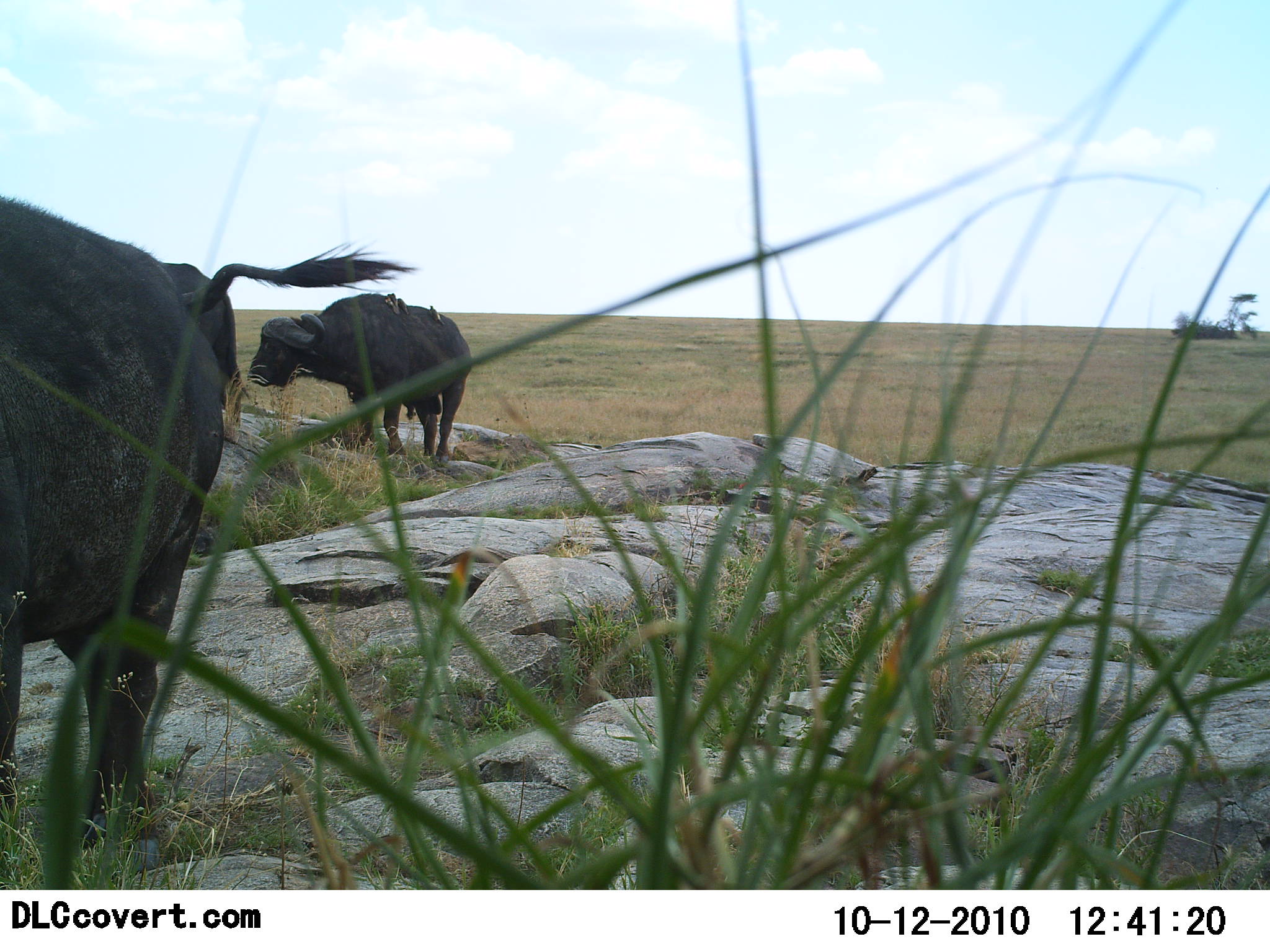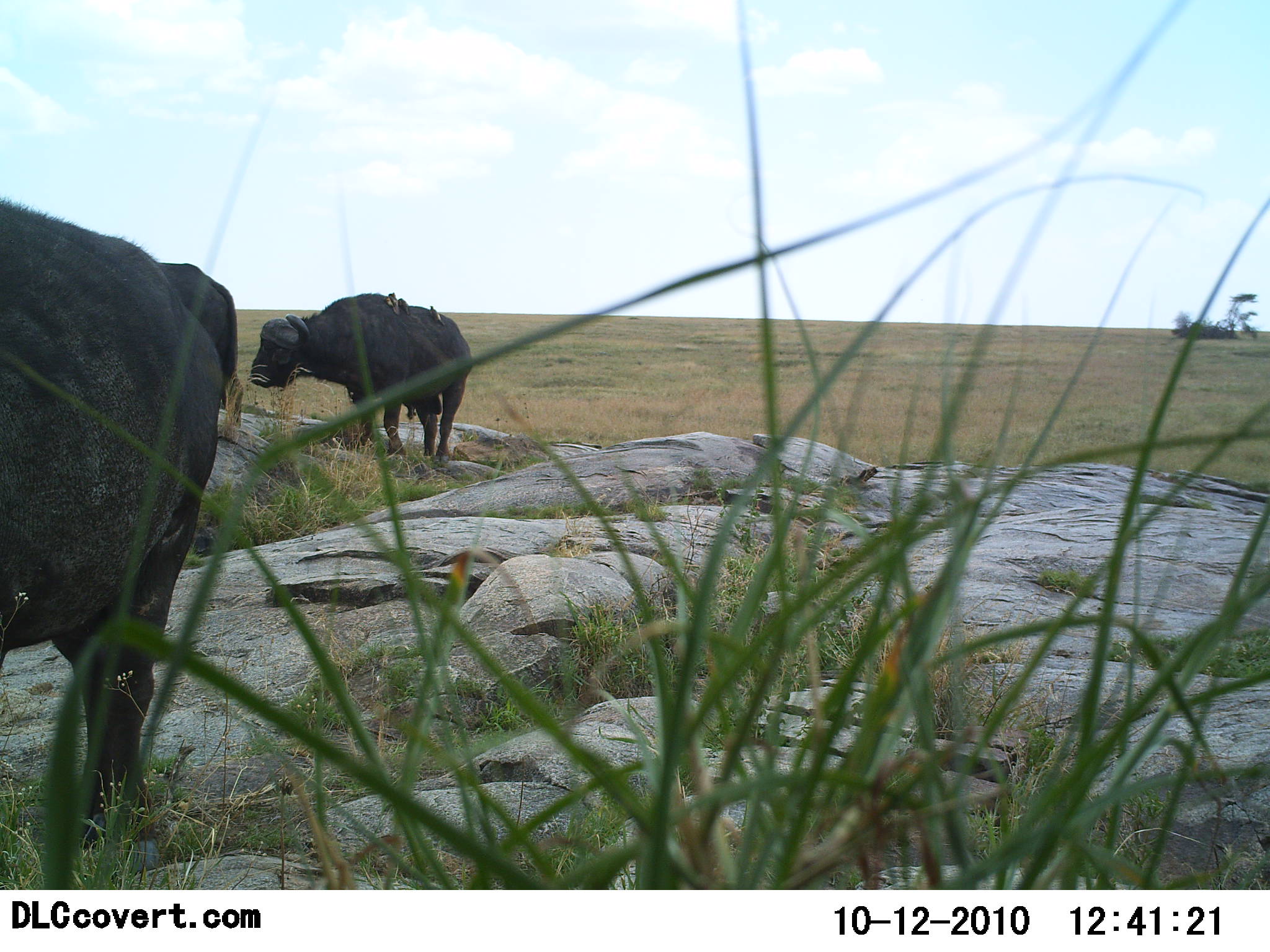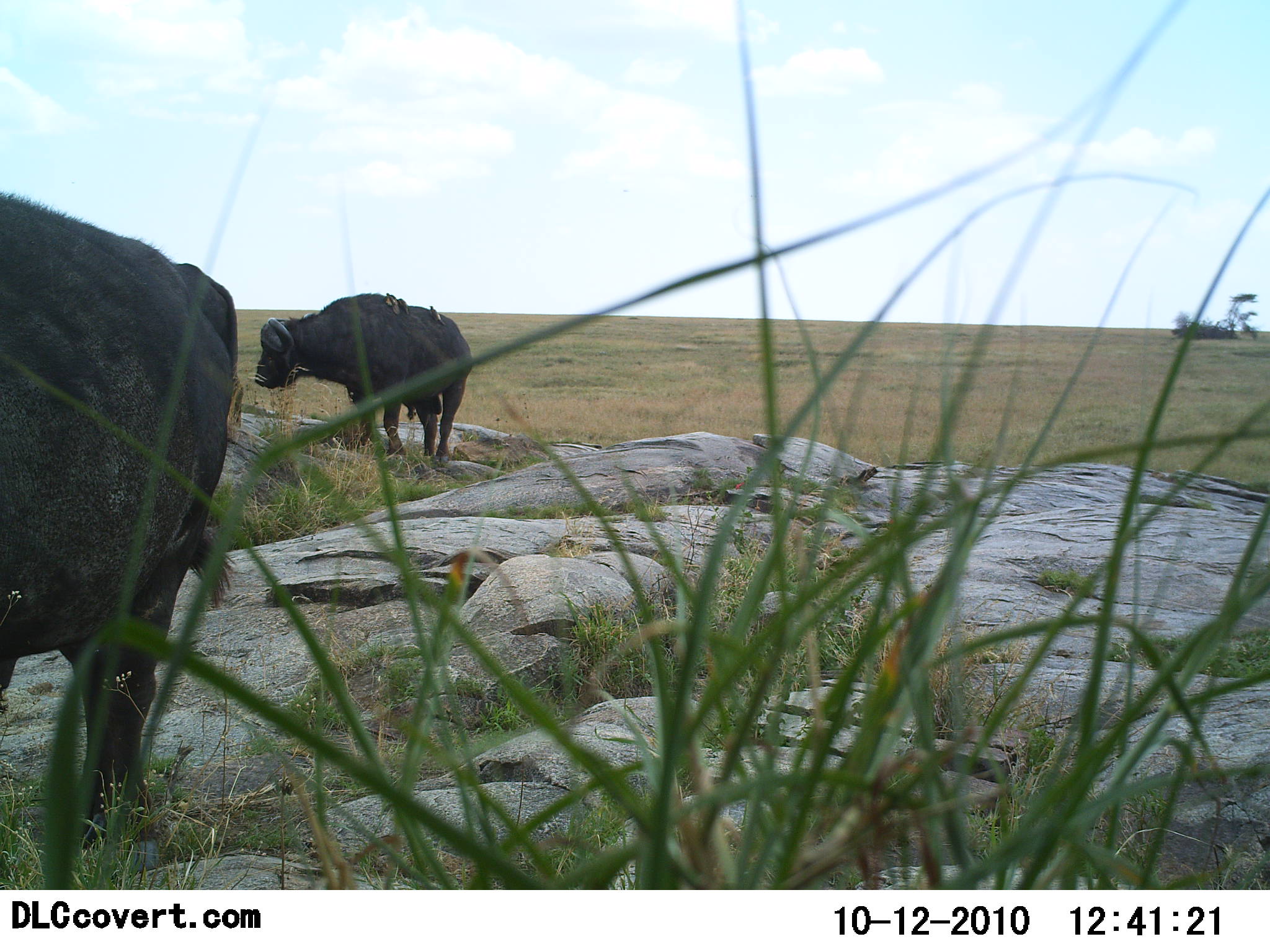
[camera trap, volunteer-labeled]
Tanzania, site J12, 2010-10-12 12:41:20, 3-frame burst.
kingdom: Animalia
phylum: Chordata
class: Mammalia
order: Artiodactyla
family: Bovidae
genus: Syncerus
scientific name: Syncerus caffer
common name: cape buffalo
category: buffalo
Buffalo (cape buffalo) (Syncerus caffer), count 2. Behavior (volunteer vote fractions): standing 92%, resting 8%, moving 0%, interacting 0%. Young present (vote fraction): 0%. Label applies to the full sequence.